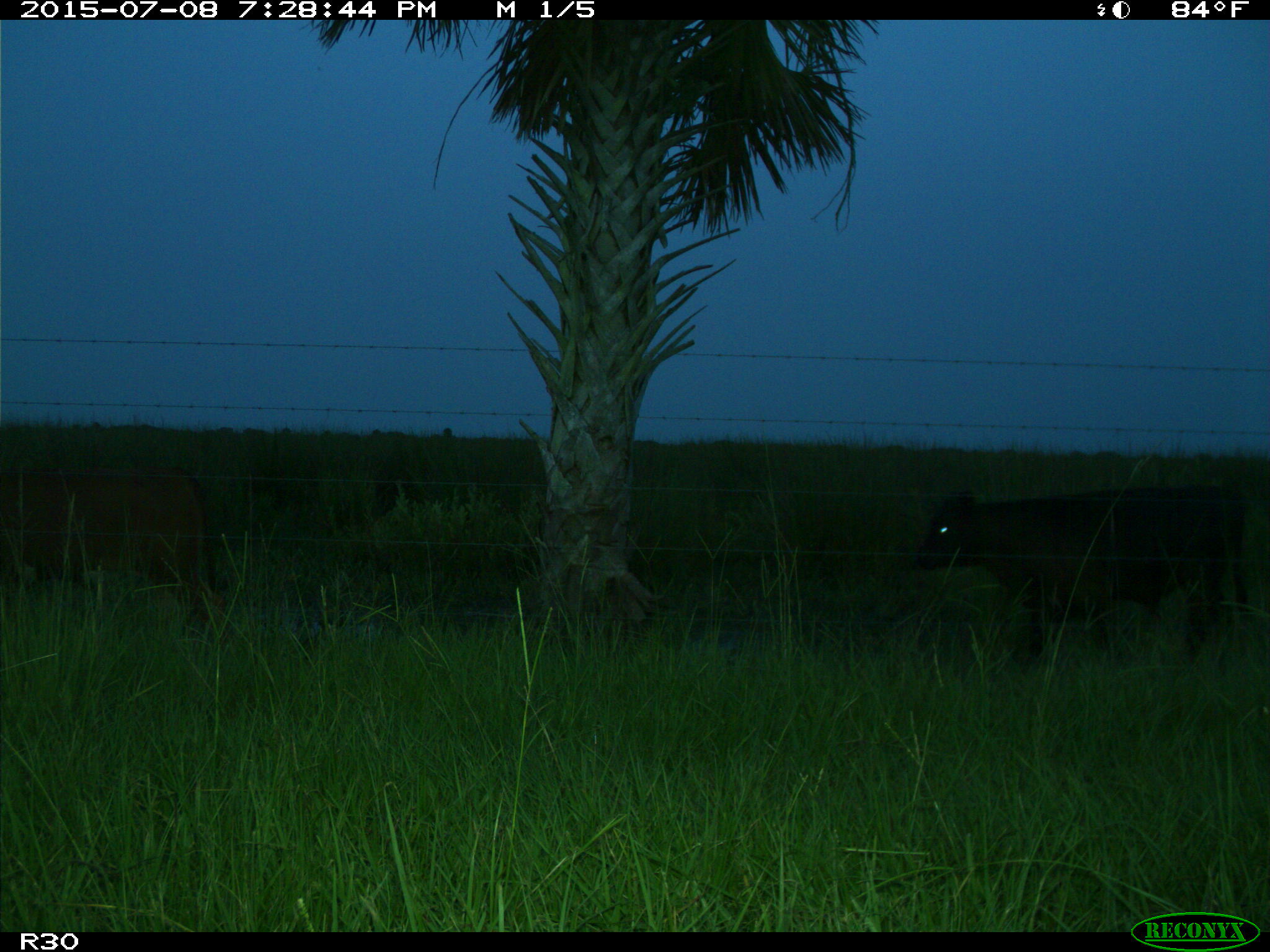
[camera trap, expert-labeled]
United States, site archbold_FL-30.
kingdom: Animalia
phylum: Chordata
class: Mammalia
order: Artiodactyla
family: Bovidae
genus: Bos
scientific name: Bos taurus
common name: domestic cow